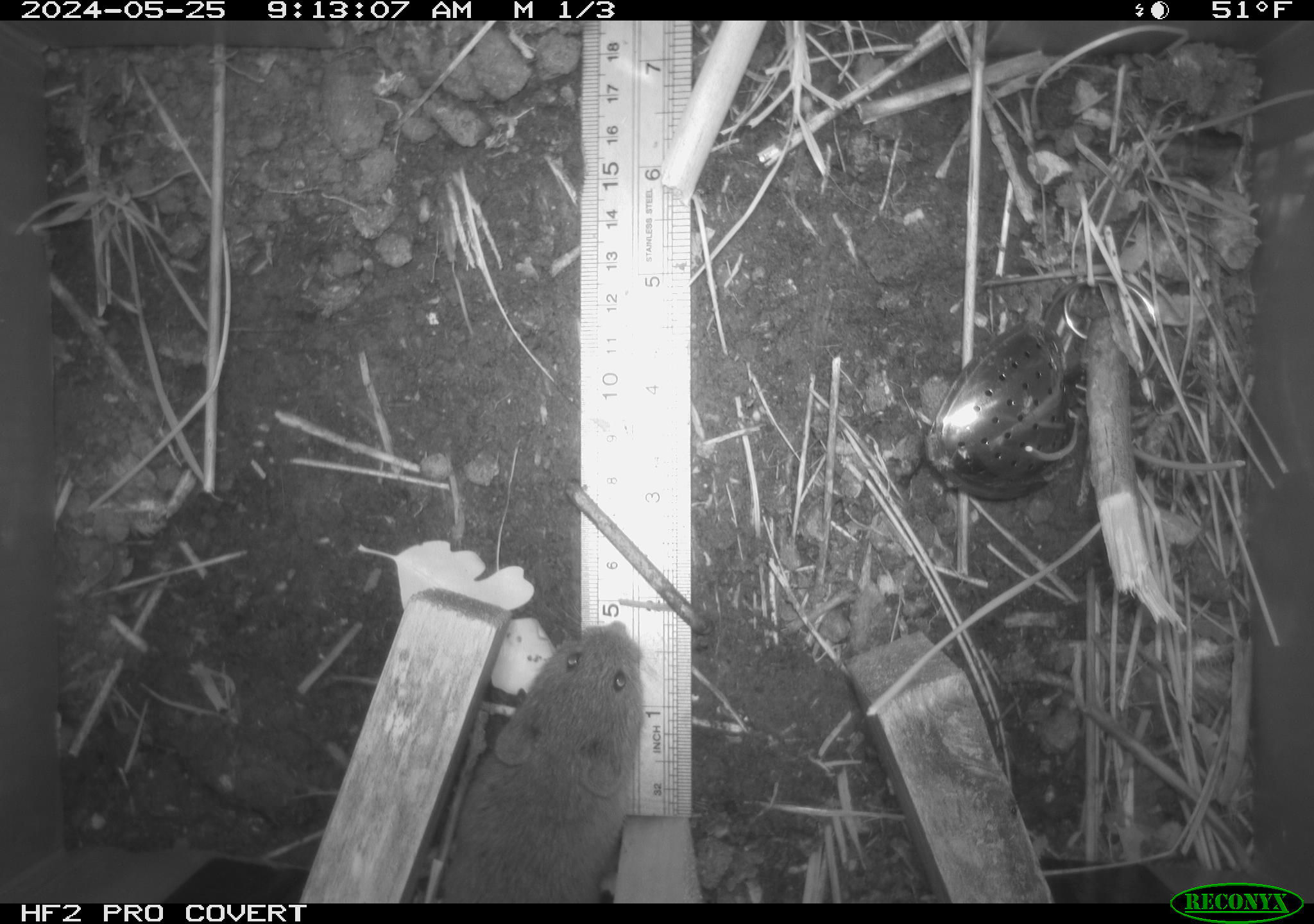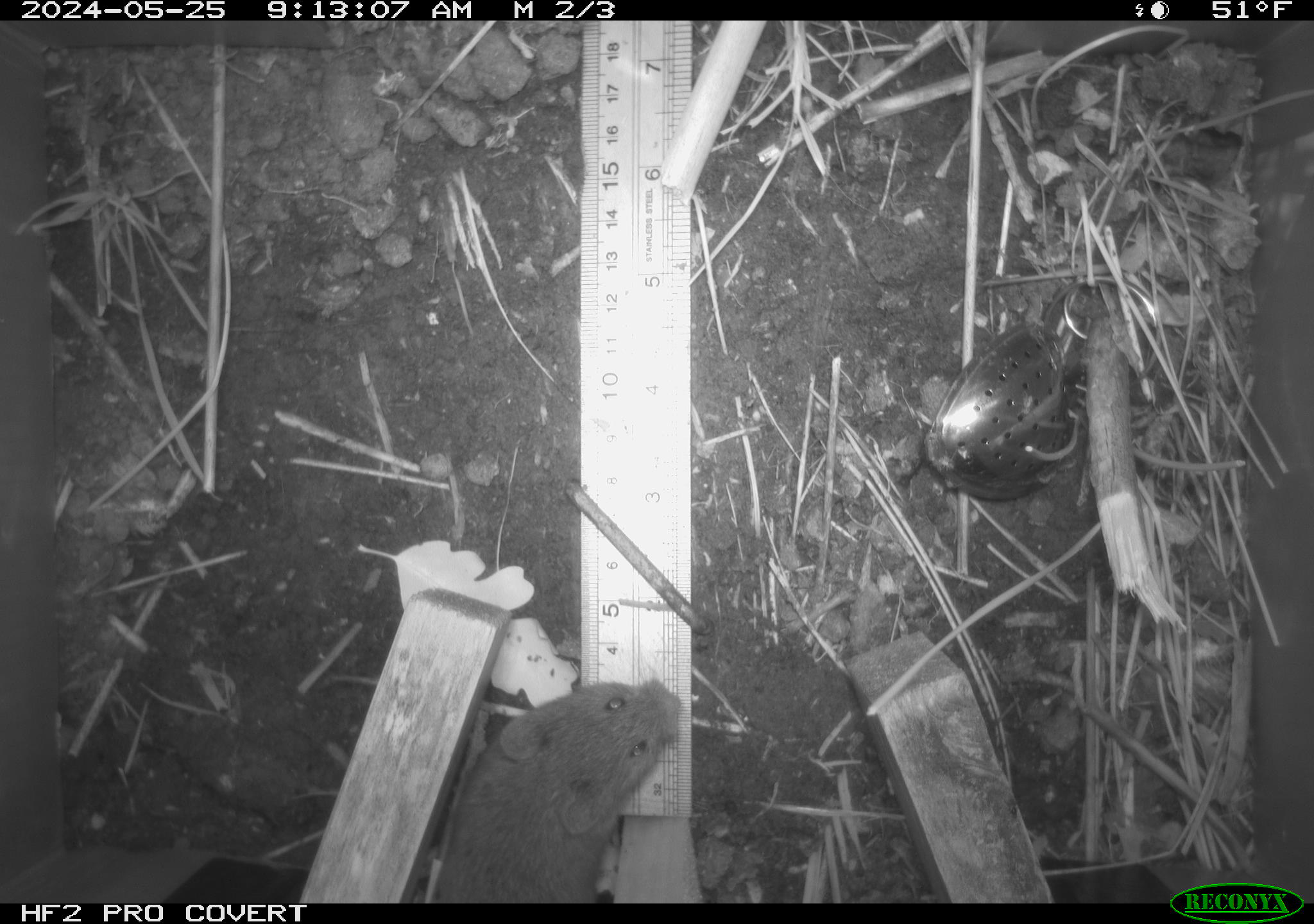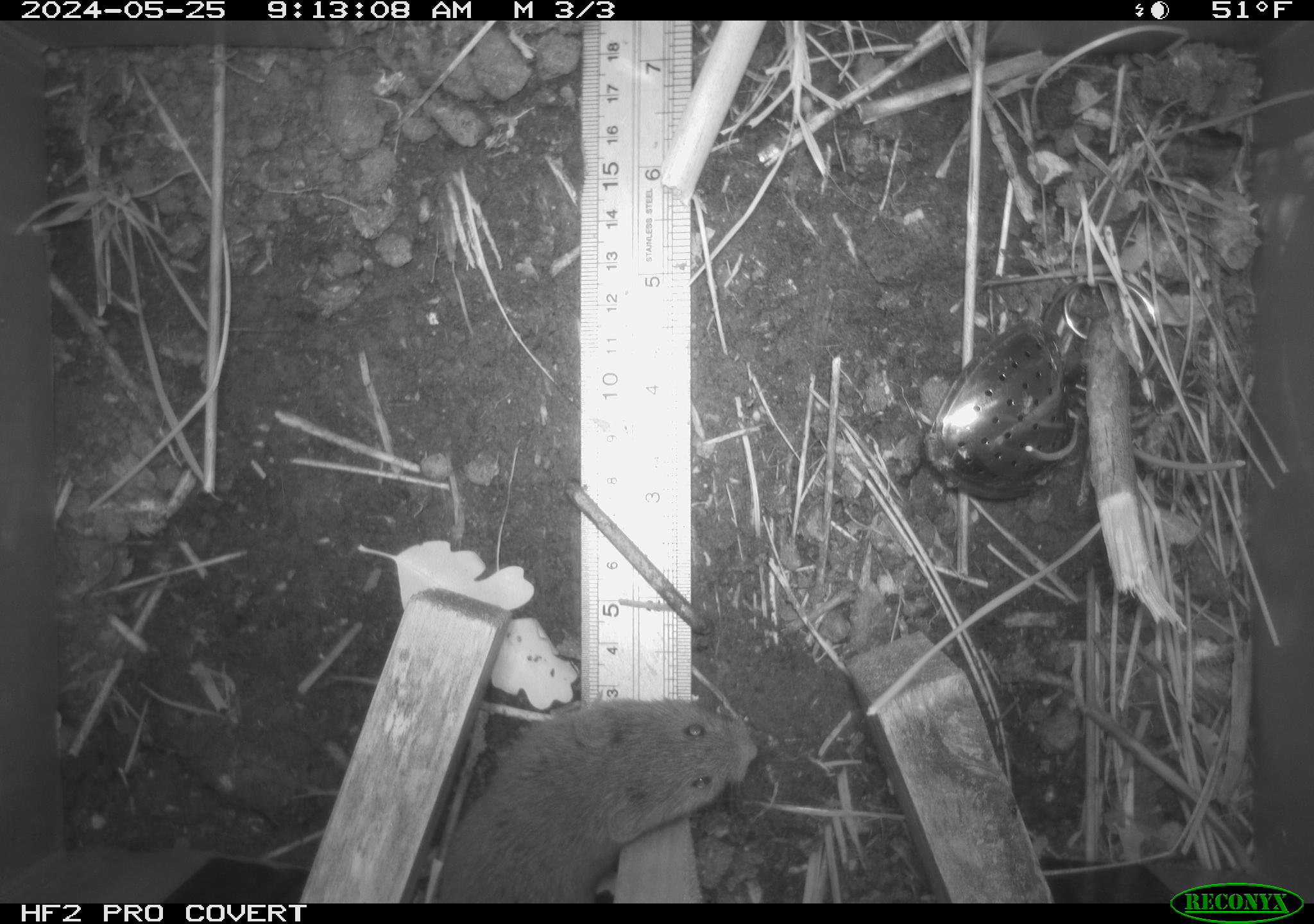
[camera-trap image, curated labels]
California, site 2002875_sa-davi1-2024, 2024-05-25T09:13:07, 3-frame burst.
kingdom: Animalia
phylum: Chordata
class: Mammalia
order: Rodentia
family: Cricetidae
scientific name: Arvicolinae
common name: voles, lemmings, and muskrats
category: arvicolinae subfamily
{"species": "arvicolinae subfamily (voles, lemmings, and muskrats) (Arvicolinae)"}